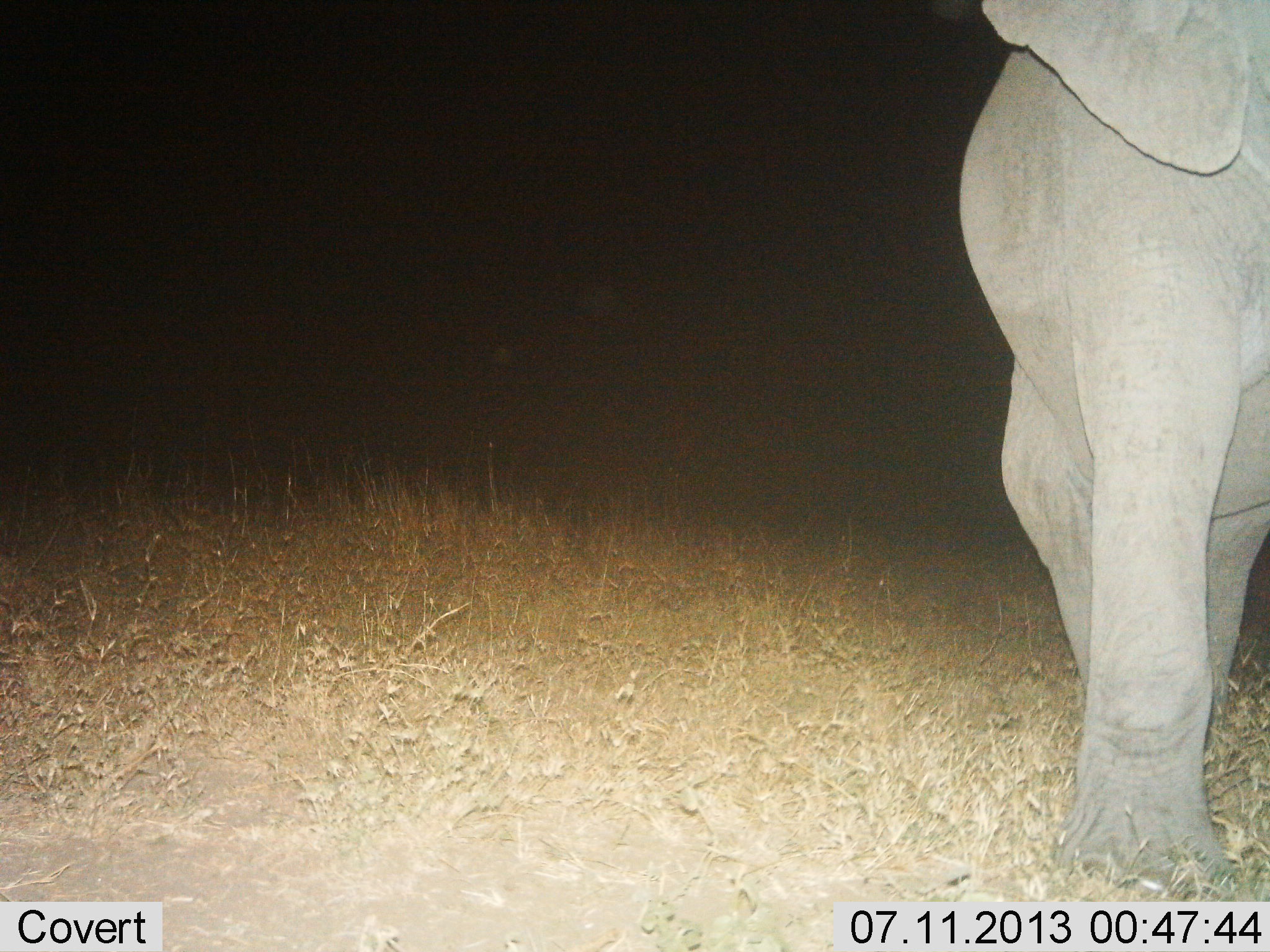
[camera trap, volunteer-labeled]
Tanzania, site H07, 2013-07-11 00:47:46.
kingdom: Animalia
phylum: Chordata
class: Mammalia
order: Proboscidea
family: Elephantidae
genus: Loxodonta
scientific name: Loxodonta africana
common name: african bush elephant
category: elephant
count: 1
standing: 74%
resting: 0%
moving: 32%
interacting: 0%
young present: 0%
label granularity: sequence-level